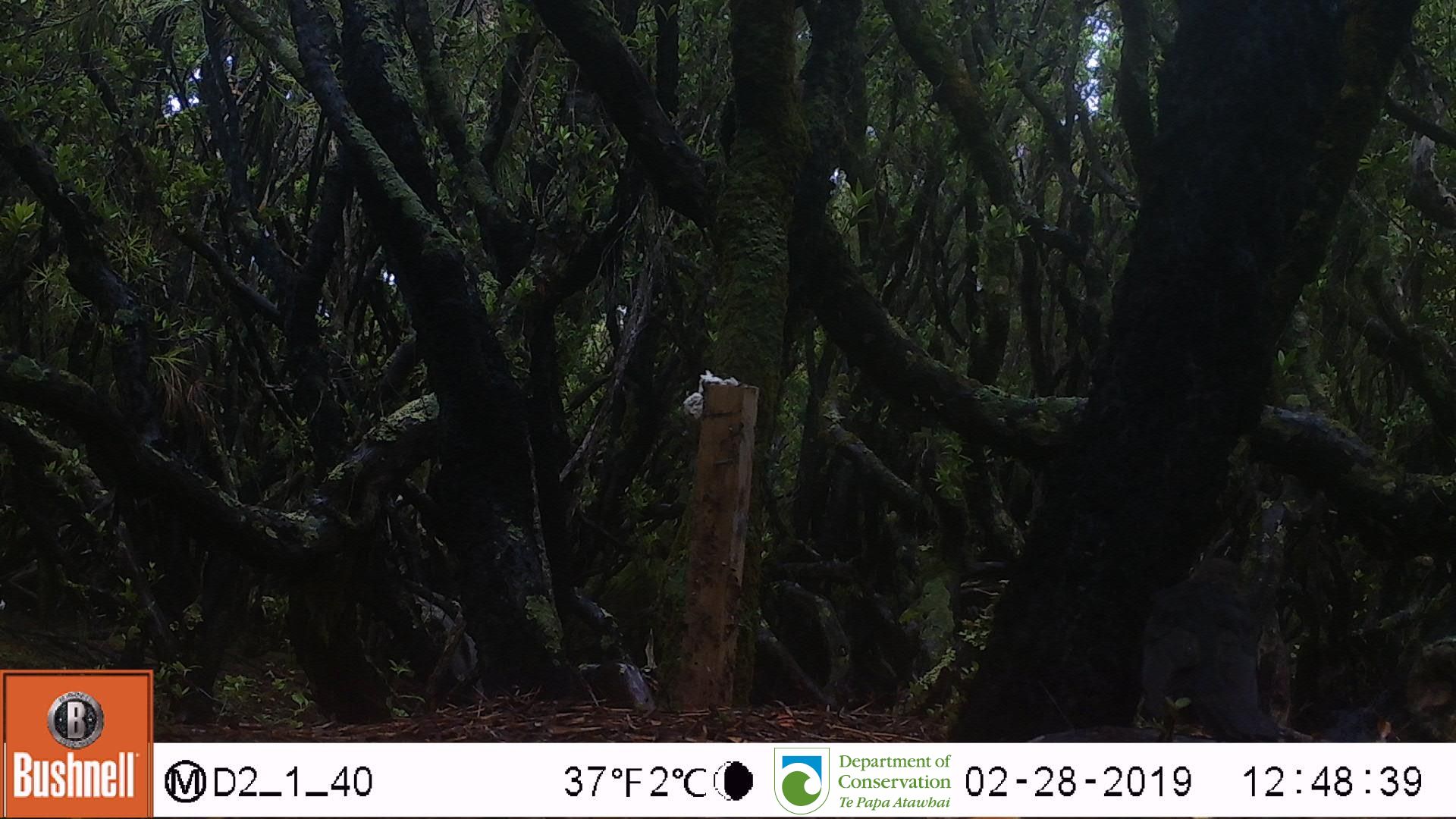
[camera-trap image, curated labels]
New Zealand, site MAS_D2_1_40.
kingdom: Animalia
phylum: Chordata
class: Aves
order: Passeriformes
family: Turdidae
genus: Turdus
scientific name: Turdus merula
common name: eurasian blackbird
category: blackbird